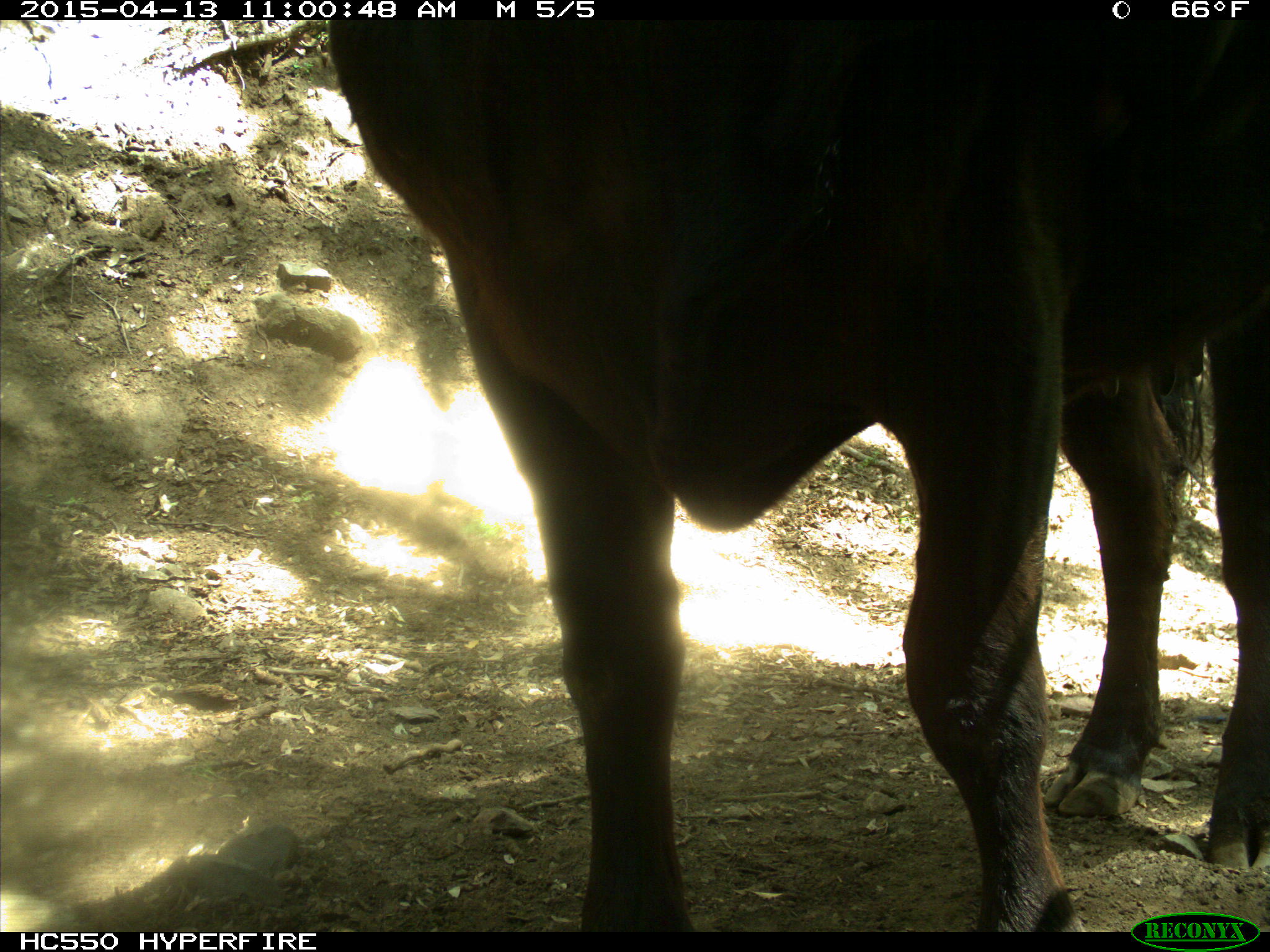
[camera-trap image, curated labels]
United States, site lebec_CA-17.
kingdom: Animalia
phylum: Chordata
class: Mammalia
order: Artiodactyla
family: Bovidae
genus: Bos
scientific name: Bos taurus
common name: domestic cow